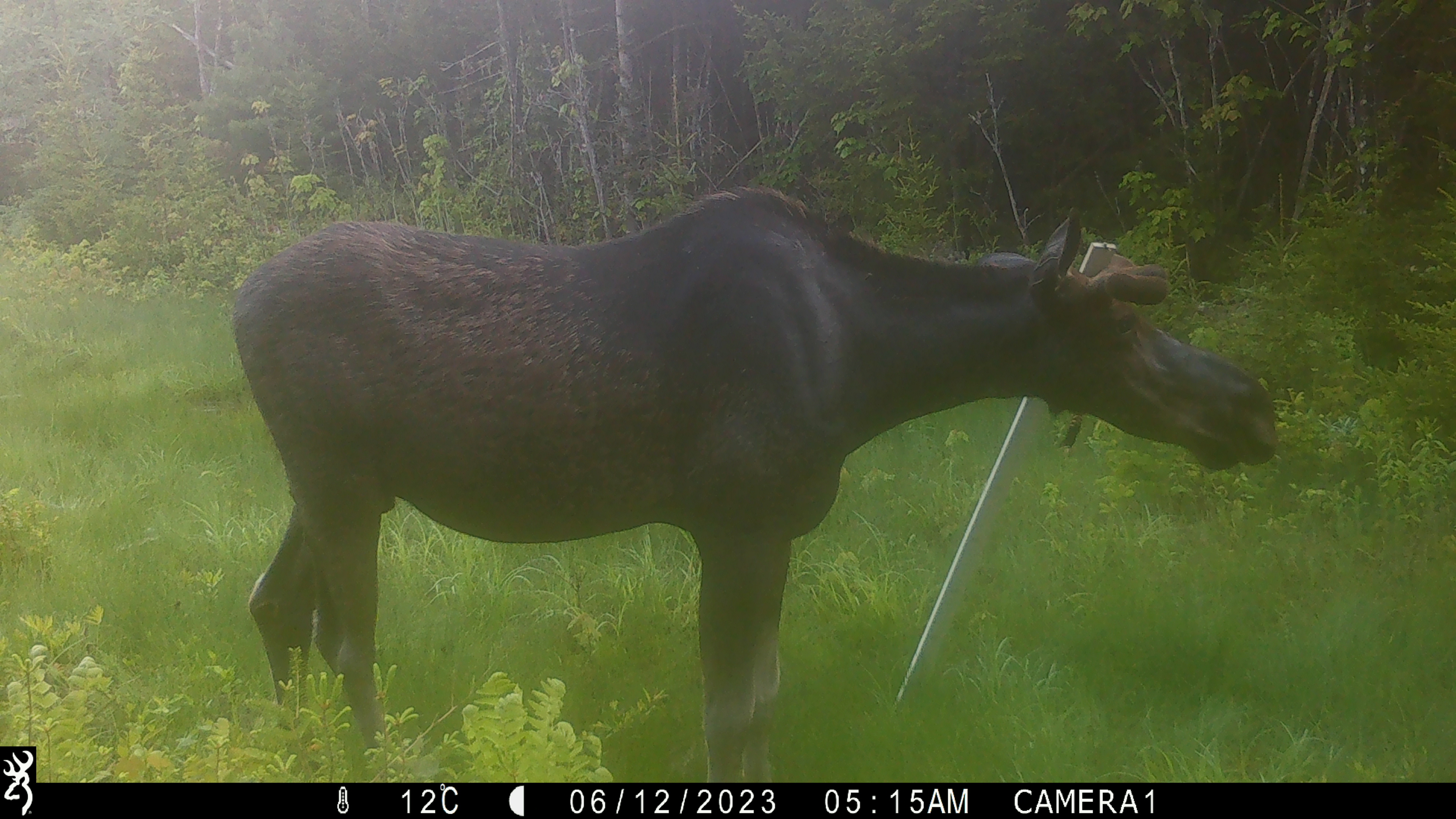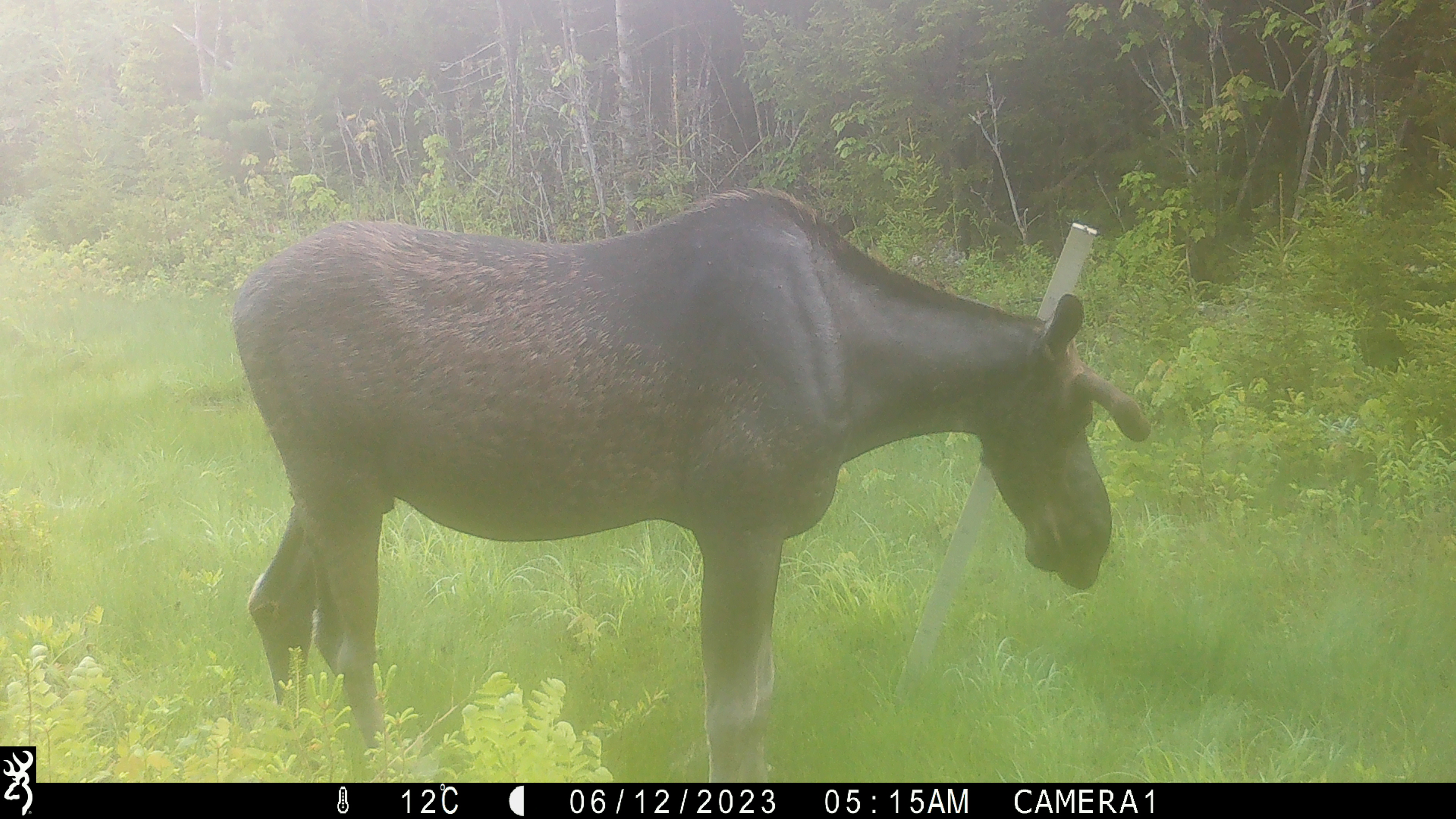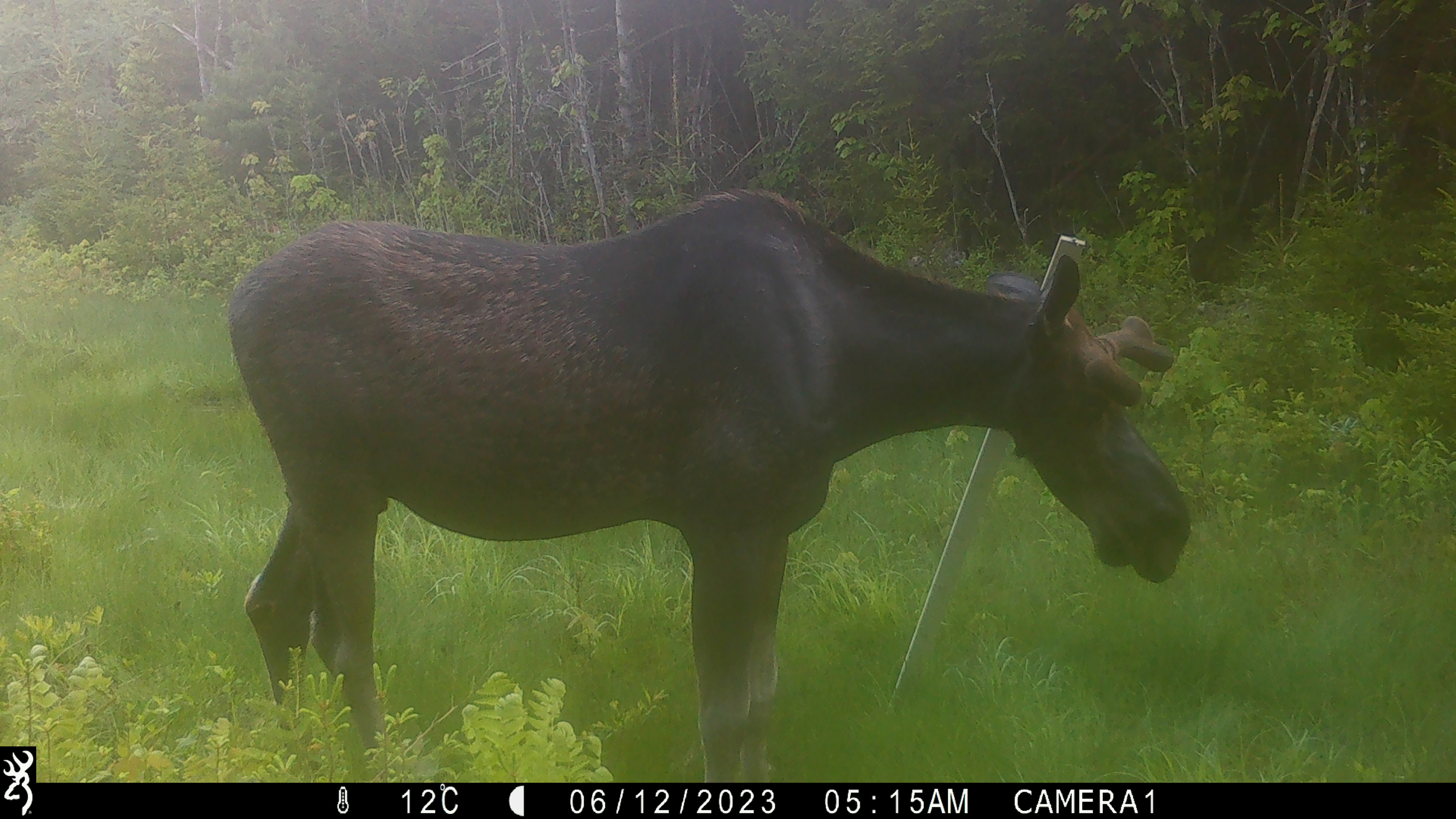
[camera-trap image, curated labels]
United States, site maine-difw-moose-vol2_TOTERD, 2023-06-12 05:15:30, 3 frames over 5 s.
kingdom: Animalia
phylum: Chordata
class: Mammalia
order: Artiodactyla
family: Cervidae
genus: Alces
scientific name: Alces alces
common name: moose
Moose (Alces alces).